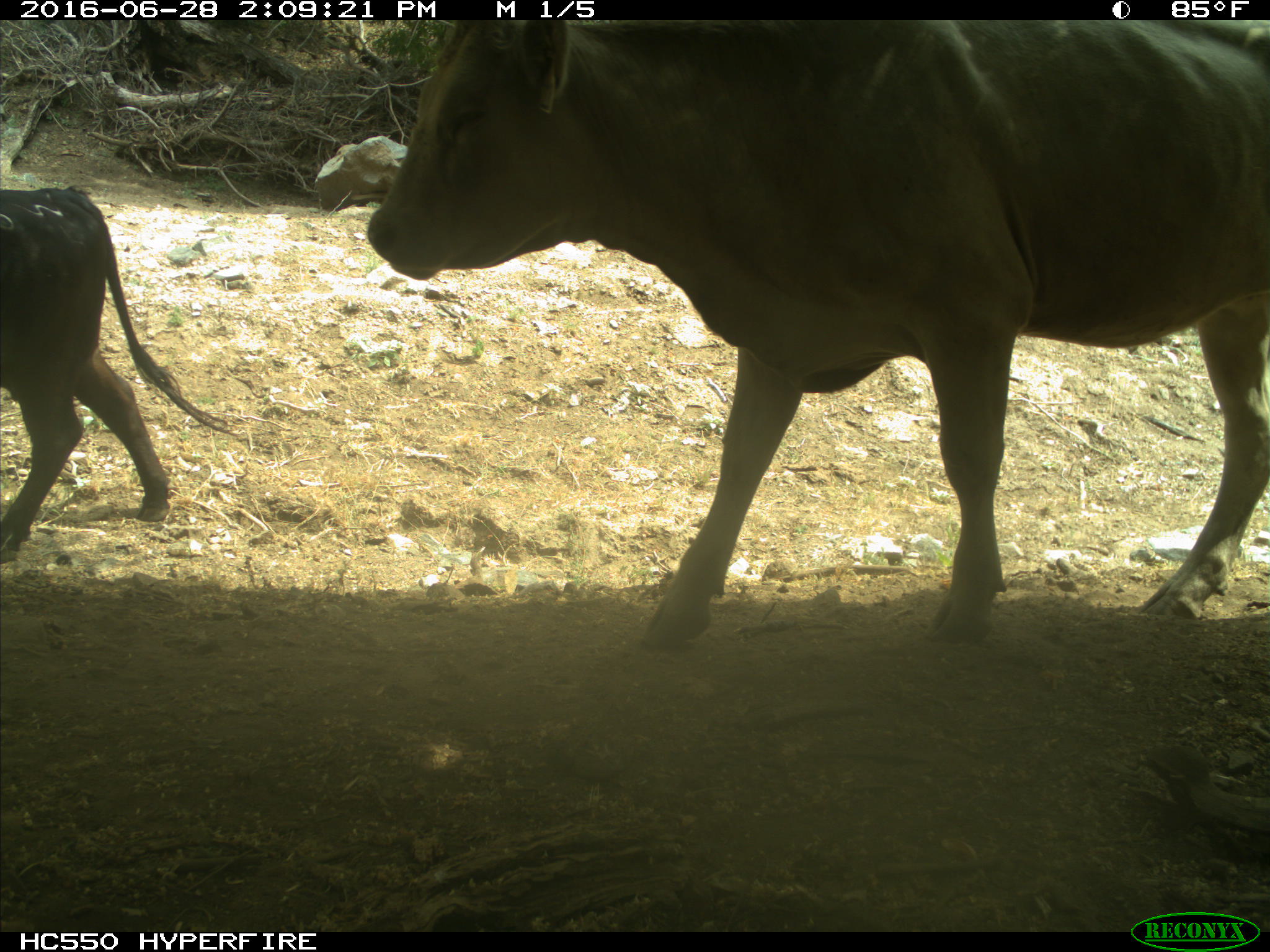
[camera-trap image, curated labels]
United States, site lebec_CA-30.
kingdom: Animalia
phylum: Chordata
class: Mammalia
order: Artiodactyla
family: Bovidae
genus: Bos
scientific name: Bos taurus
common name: domestic cow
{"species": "Bos taurus (domestic cow)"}